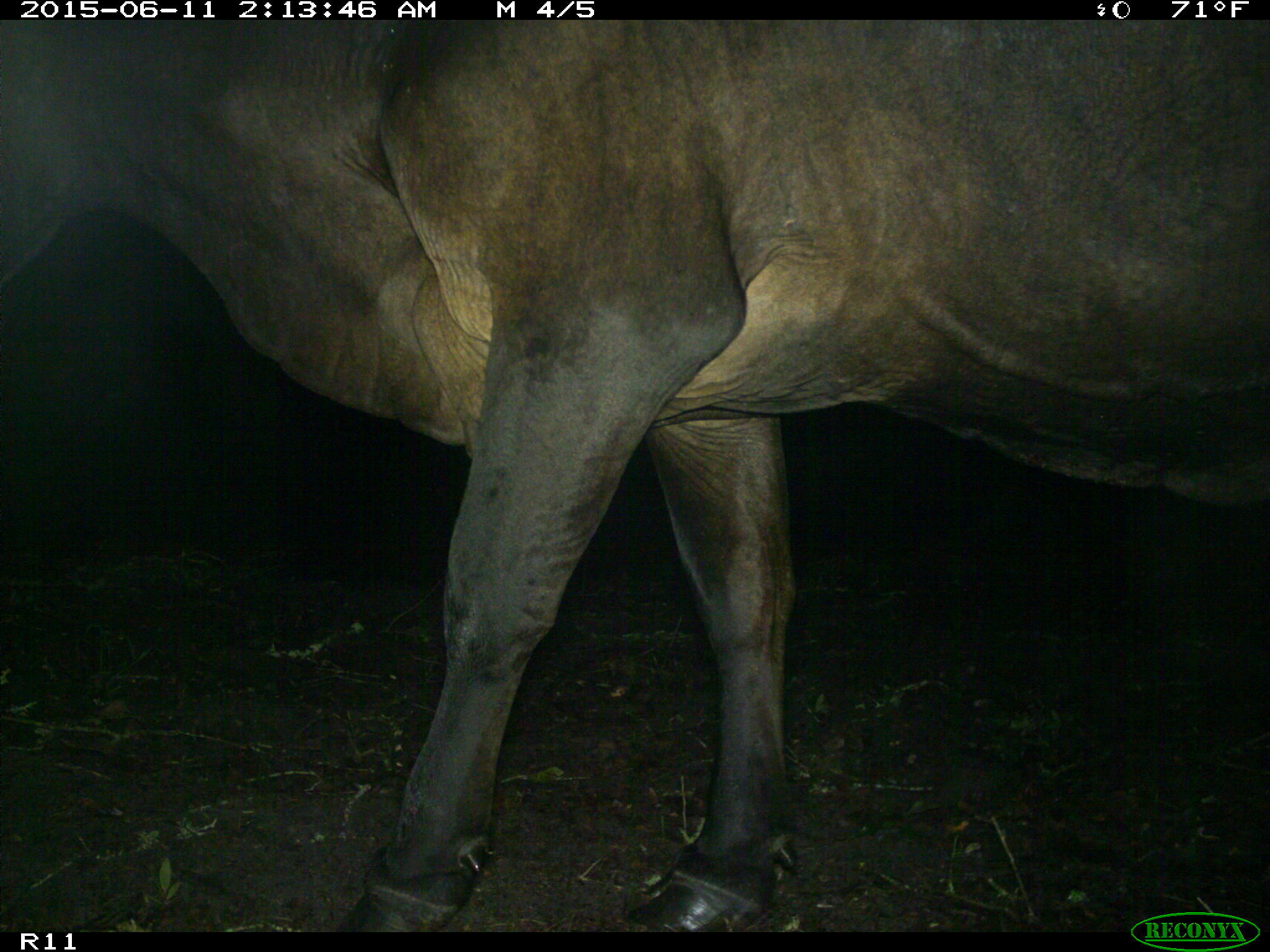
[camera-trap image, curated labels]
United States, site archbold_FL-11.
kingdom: Animalia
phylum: Chordata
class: Mammalia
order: Artiodactyla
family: Bovidae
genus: Bos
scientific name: Bos taurus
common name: domestic cow